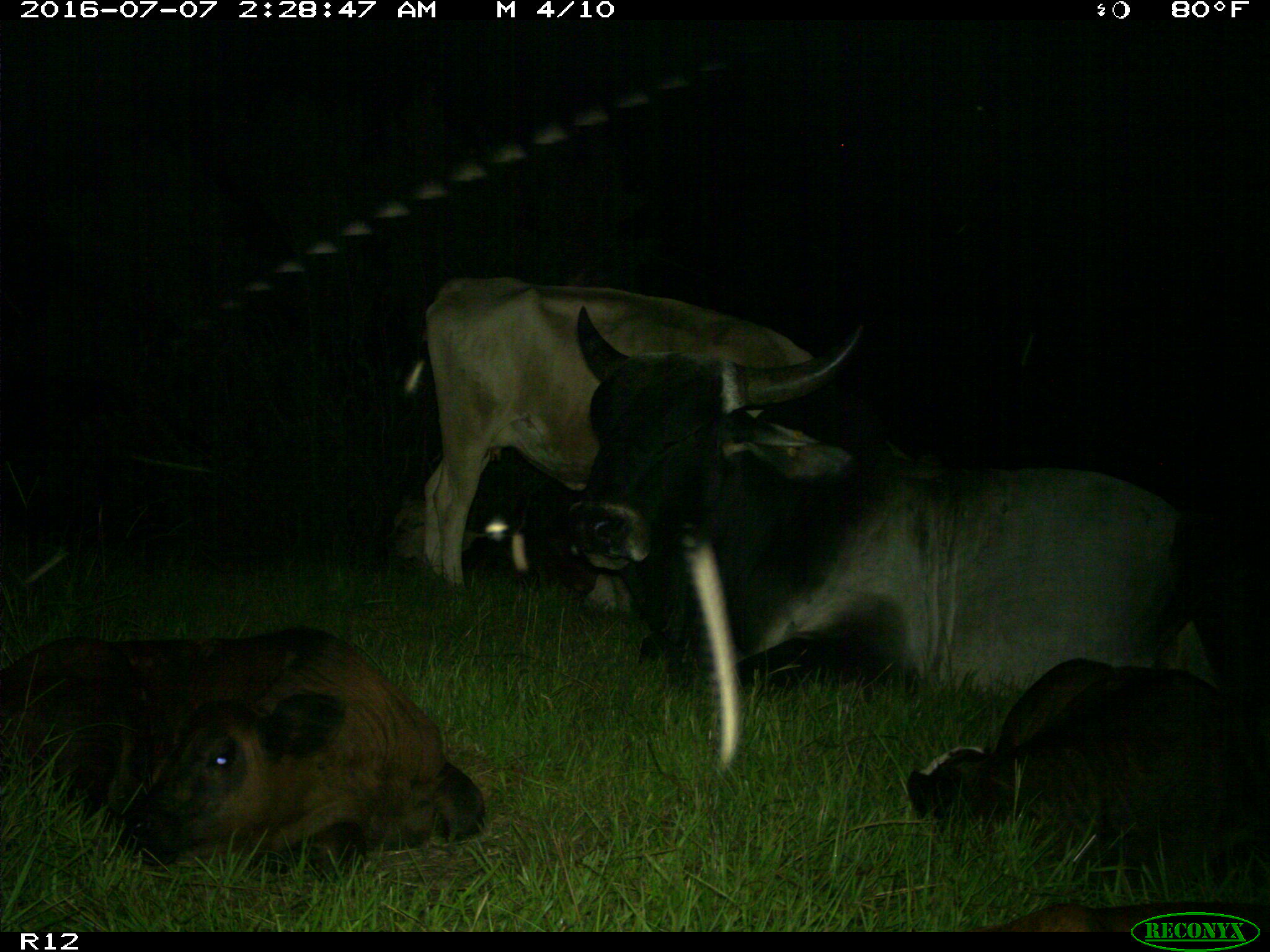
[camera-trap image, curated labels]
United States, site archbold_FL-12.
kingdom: Animalia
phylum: Chordata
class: Mammalia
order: Artiodactyla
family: Bovidae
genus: Bos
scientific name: Bos taurus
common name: domestic cow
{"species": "Bos taurus (domestic cow)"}